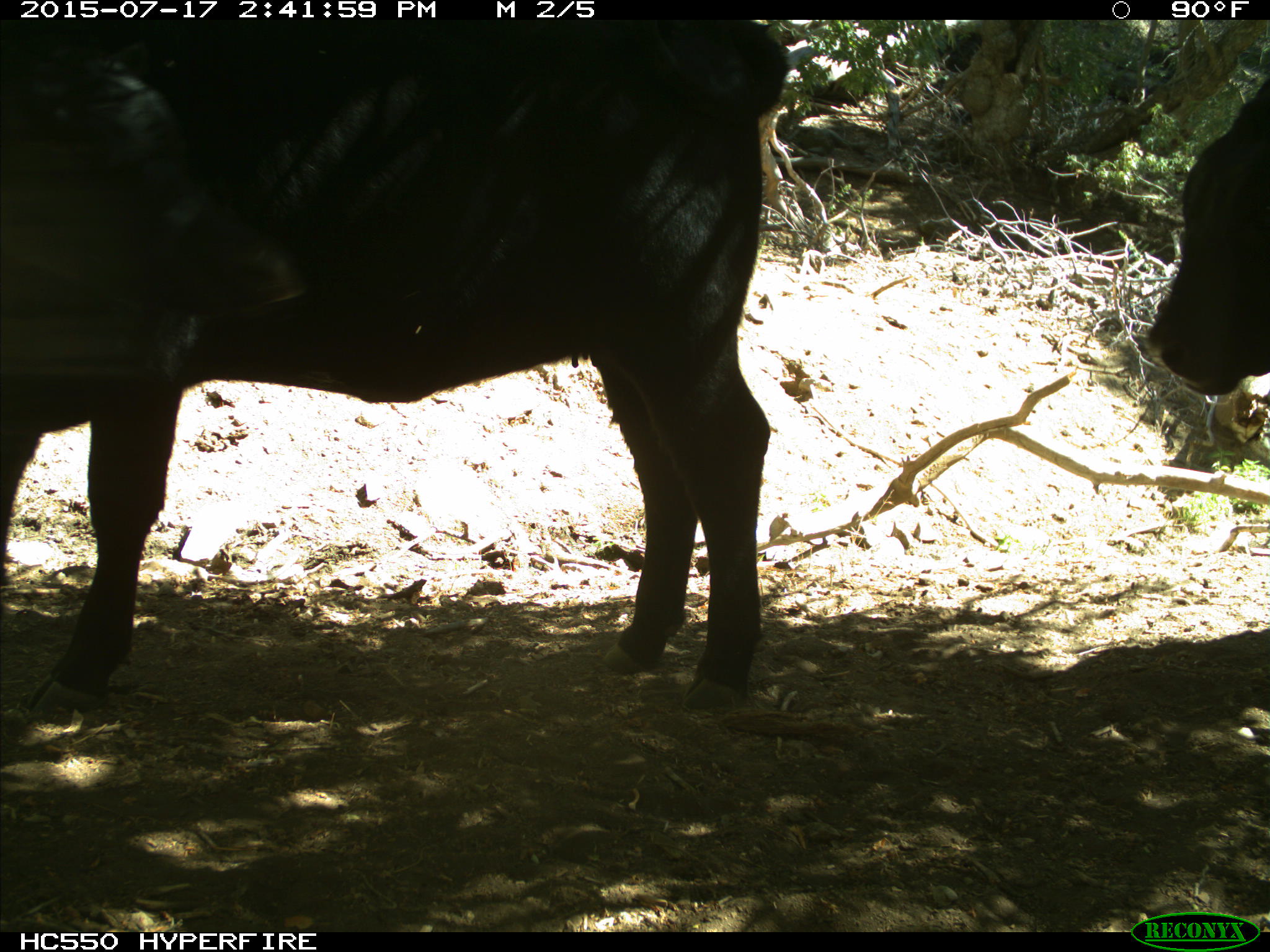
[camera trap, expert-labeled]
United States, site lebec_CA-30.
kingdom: Animalia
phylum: Chordata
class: Mammalia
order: Artiodactyla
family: Bovidae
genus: Bos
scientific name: Bos taurus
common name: domestic cow